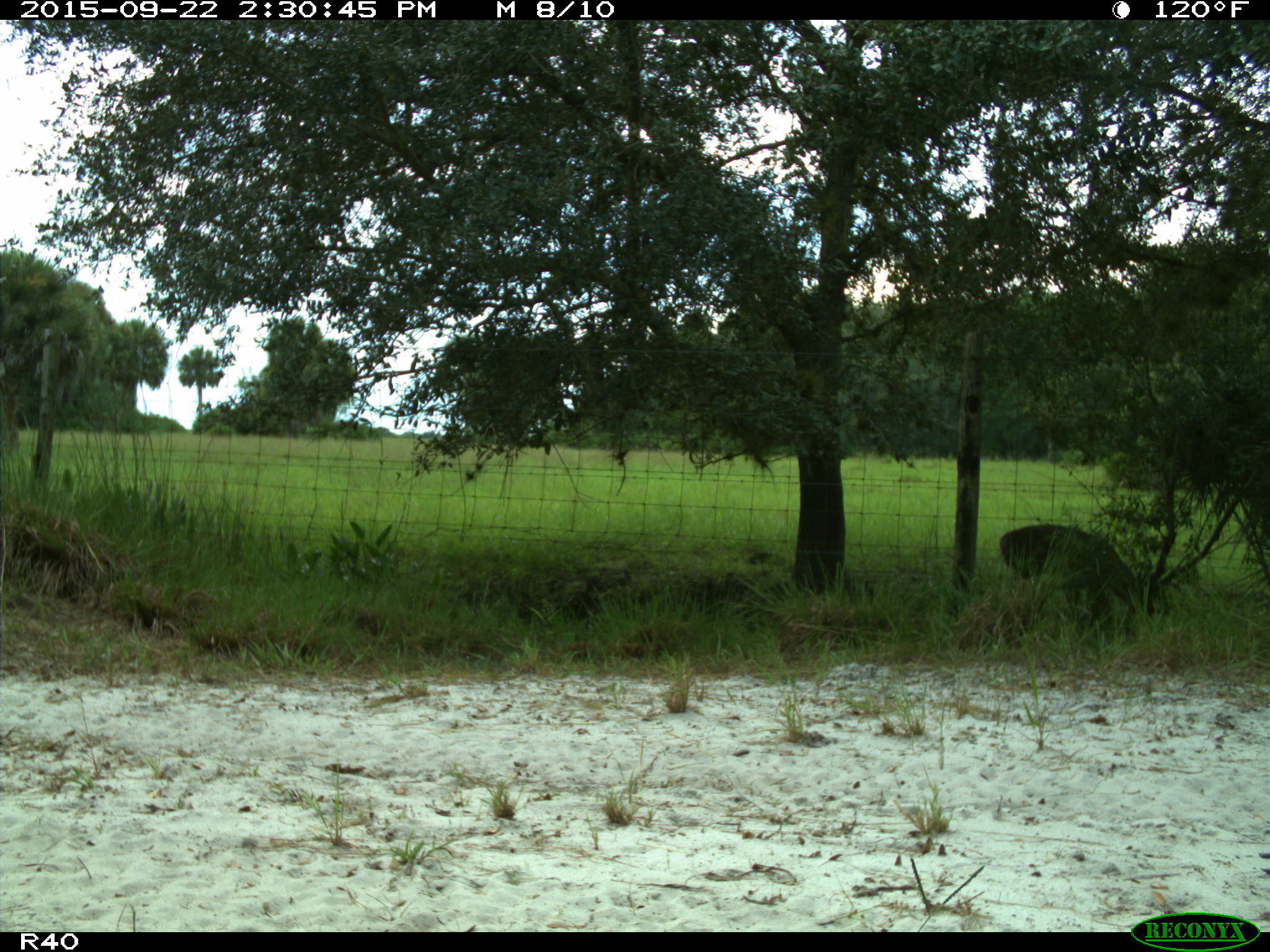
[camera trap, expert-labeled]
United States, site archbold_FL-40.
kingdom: Animalia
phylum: Chordata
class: Mammalia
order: Artiodactyla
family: Cervidae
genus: Odocoileus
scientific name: Odocoileus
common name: deer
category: unidentified deer